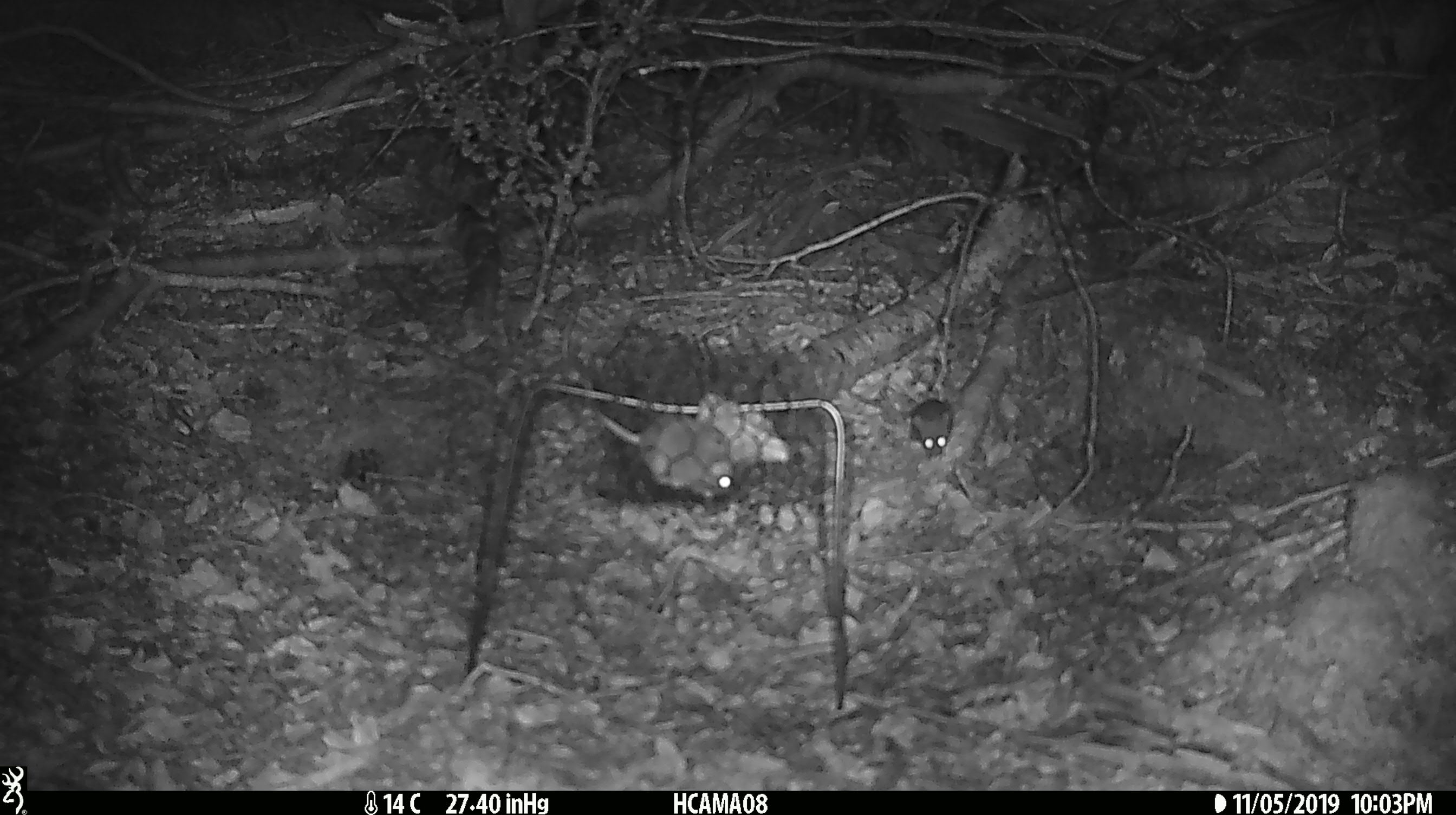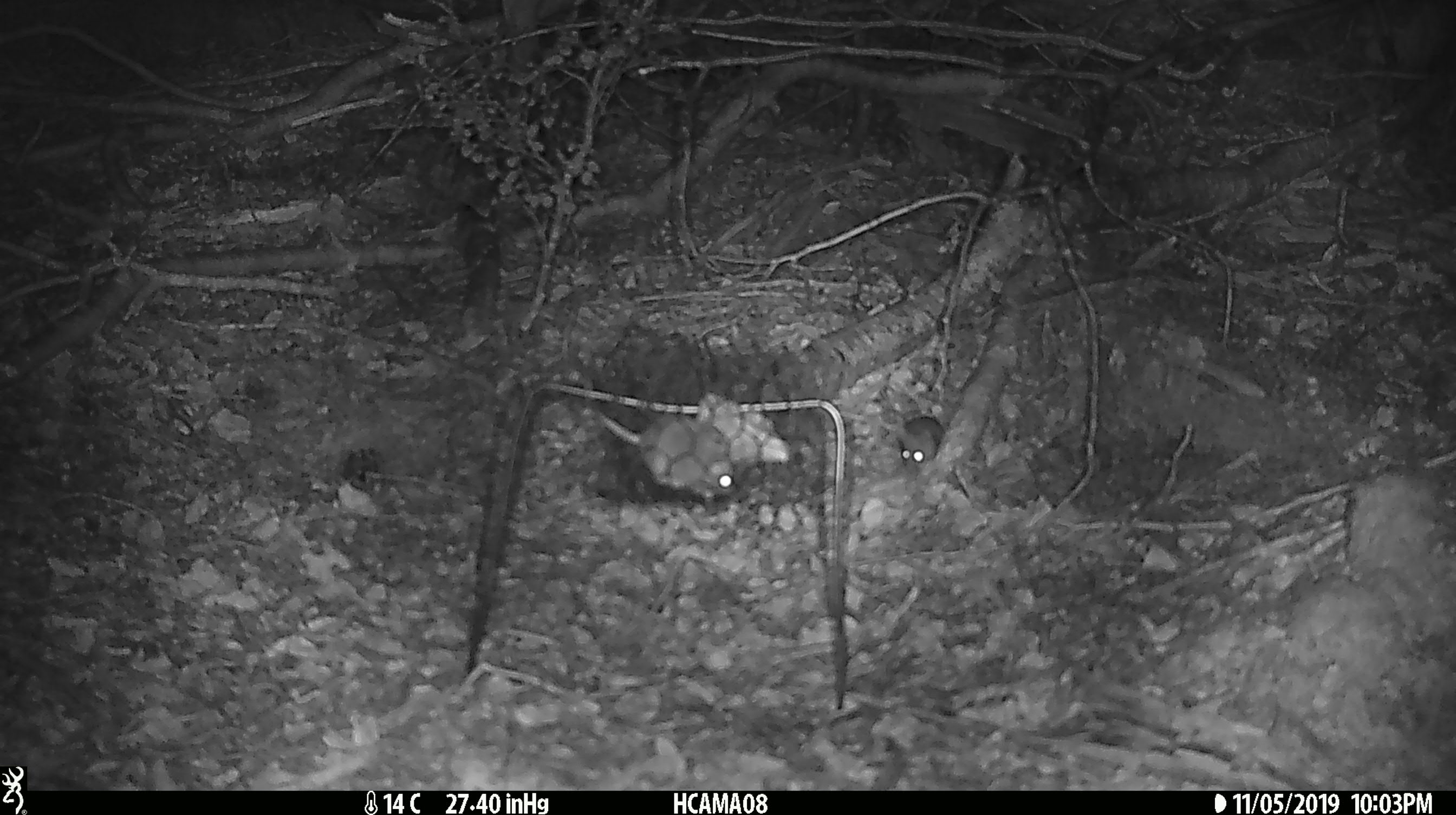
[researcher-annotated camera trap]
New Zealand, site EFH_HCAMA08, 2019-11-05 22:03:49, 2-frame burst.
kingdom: Animalia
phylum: Chordata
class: Mammalia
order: Rodentia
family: Muridae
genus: Mus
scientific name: Mus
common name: mouse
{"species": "mouse (Mus)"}